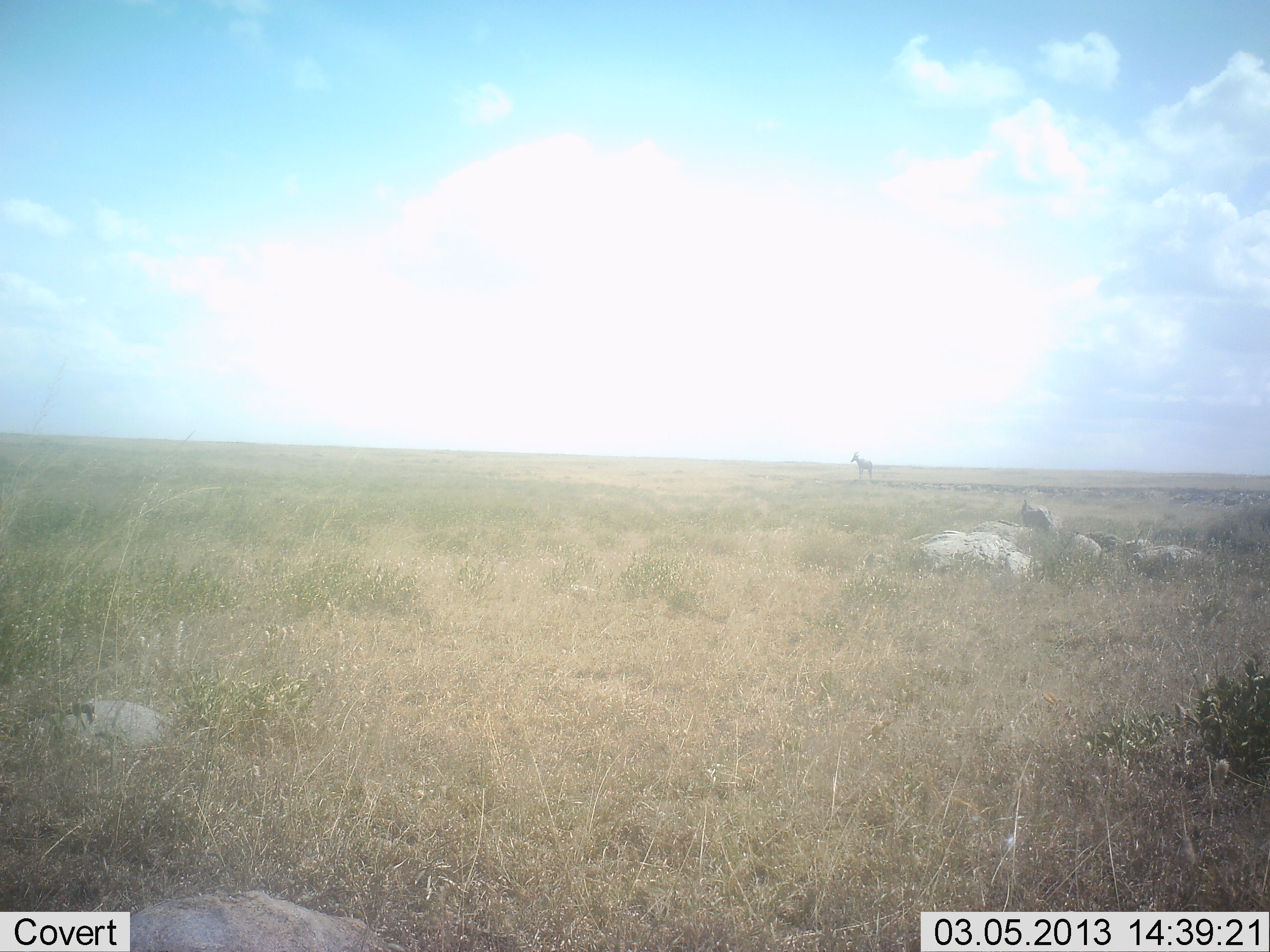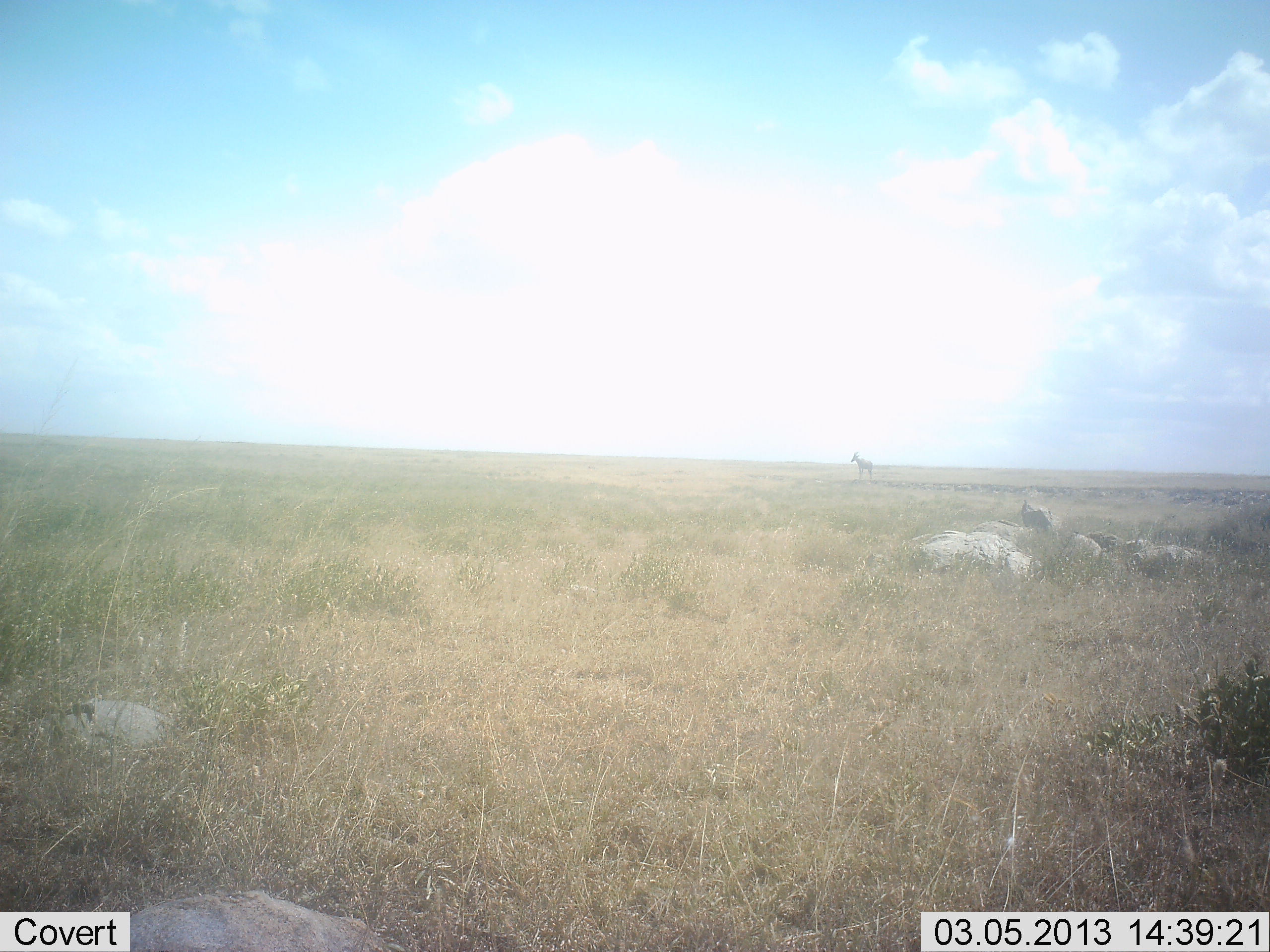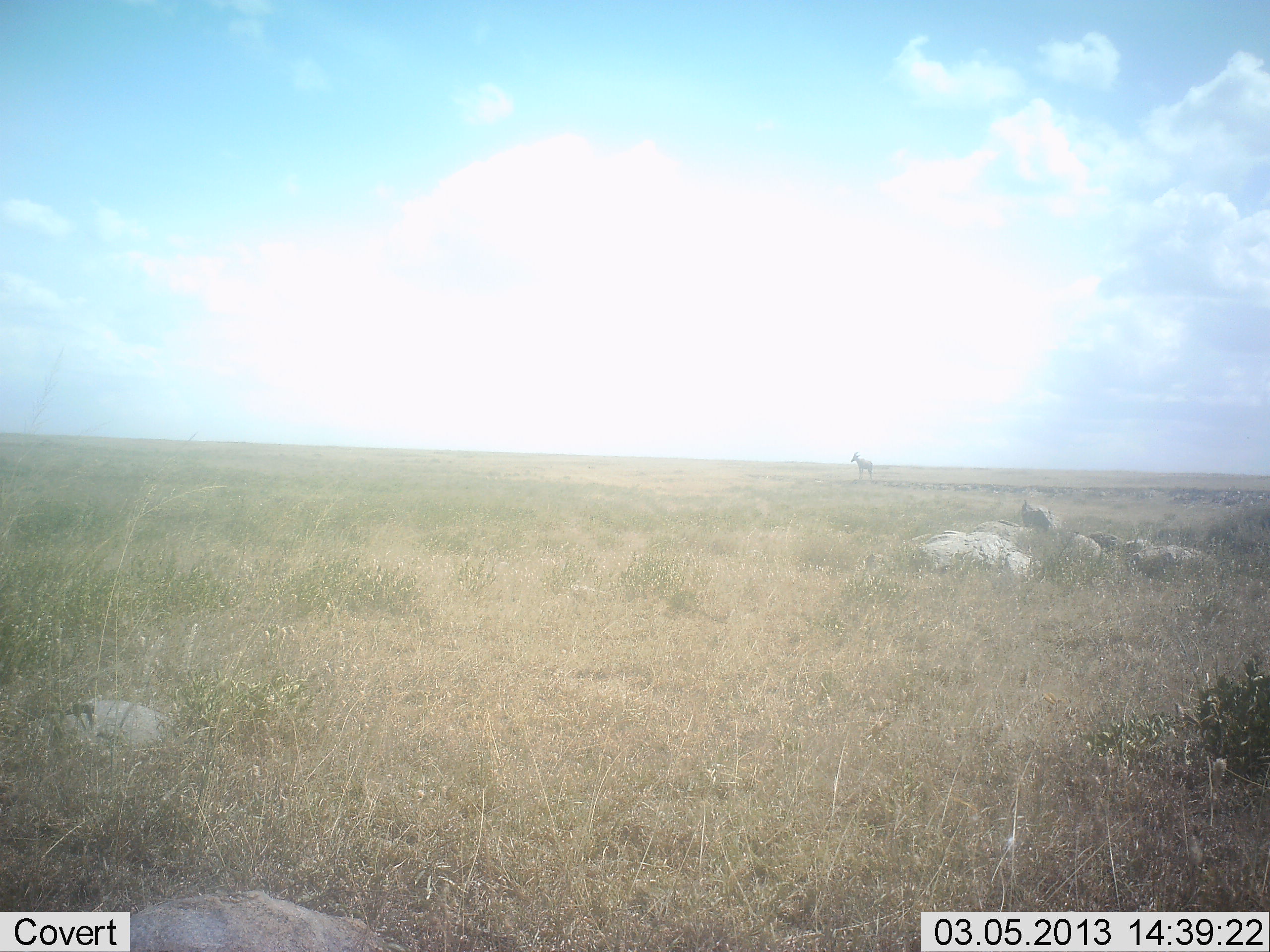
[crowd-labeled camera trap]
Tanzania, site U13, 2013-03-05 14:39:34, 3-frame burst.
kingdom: Animalia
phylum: Chordata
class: Mammalia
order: Artiodactyla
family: Bovidae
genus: Alcelaphus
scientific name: Alcelaphus buselaphus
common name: hartebeest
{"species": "hartebeest (Alcelaphus buselaphus)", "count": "1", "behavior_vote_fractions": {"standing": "100%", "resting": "0%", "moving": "0%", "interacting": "0%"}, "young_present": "0%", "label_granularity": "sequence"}